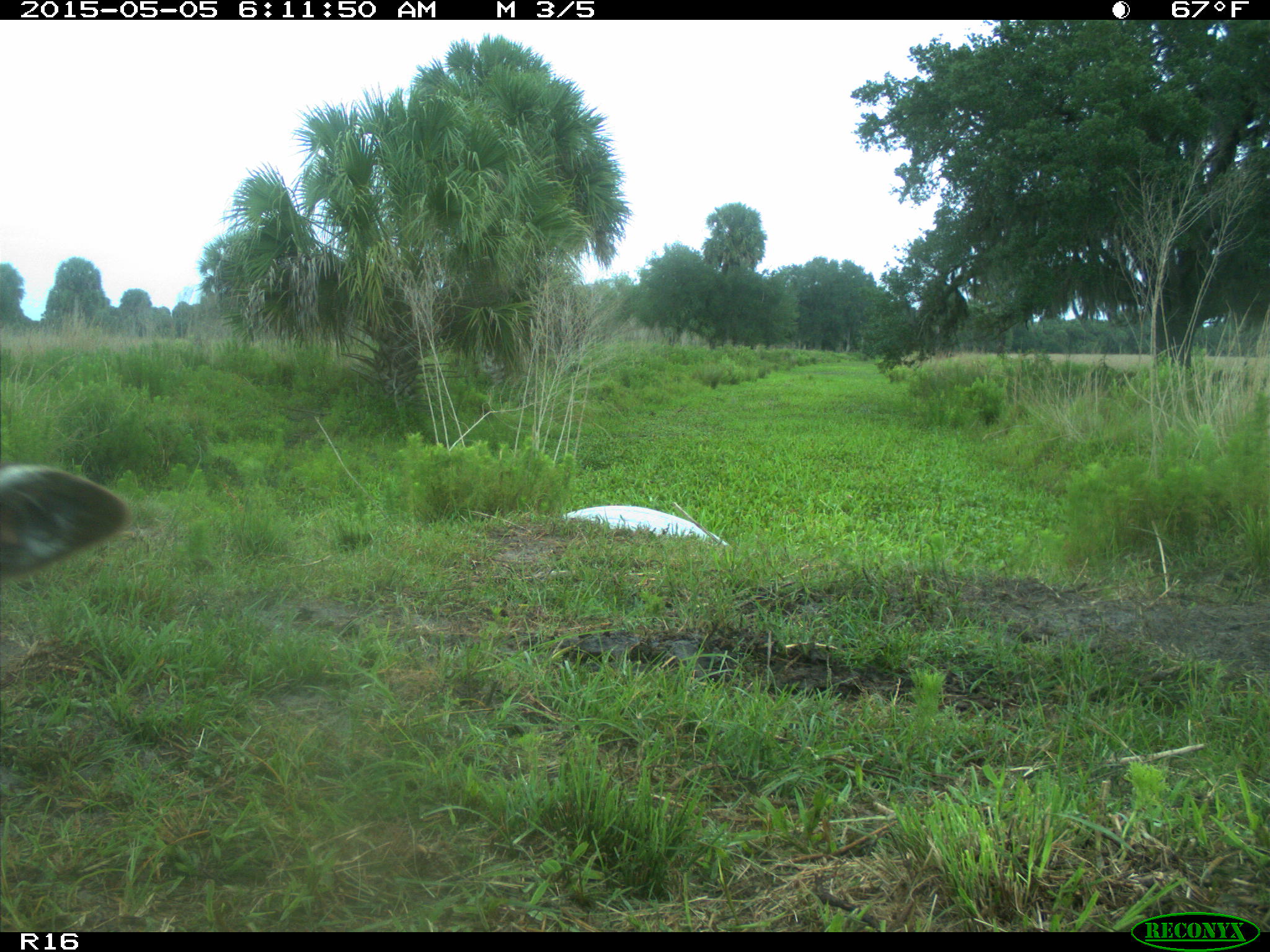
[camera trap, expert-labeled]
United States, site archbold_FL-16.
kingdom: Animalia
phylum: Chordata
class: Mammalia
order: Artiodactyla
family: Bovidae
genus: Bos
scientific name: Bos taurus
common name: domestic cow